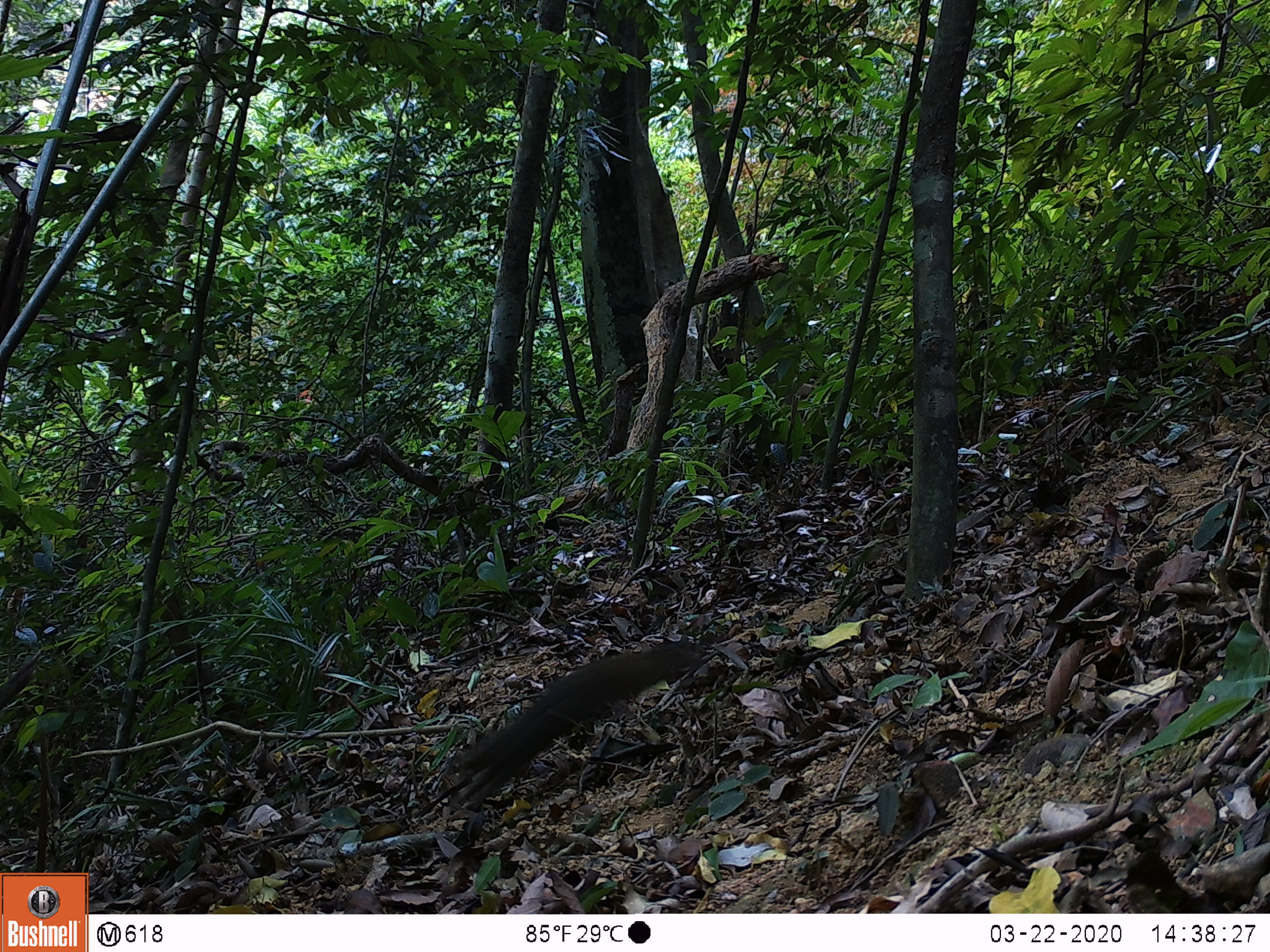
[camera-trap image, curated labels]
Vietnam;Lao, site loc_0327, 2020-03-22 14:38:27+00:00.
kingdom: Animalia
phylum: Chordata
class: Mammalia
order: Rodentia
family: Sciuridae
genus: Callosciurus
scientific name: Callosciurus erythraeus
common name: pallas's squirrel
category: pallass squirrel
Pallass squirrel (pallas's squirrel) (Callosciurus erythraeus). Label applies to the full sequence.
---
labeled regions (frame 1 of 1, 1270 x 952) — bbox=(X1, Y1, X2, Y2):
pallass squirrel: bbox=(449, 639, 700, 804)